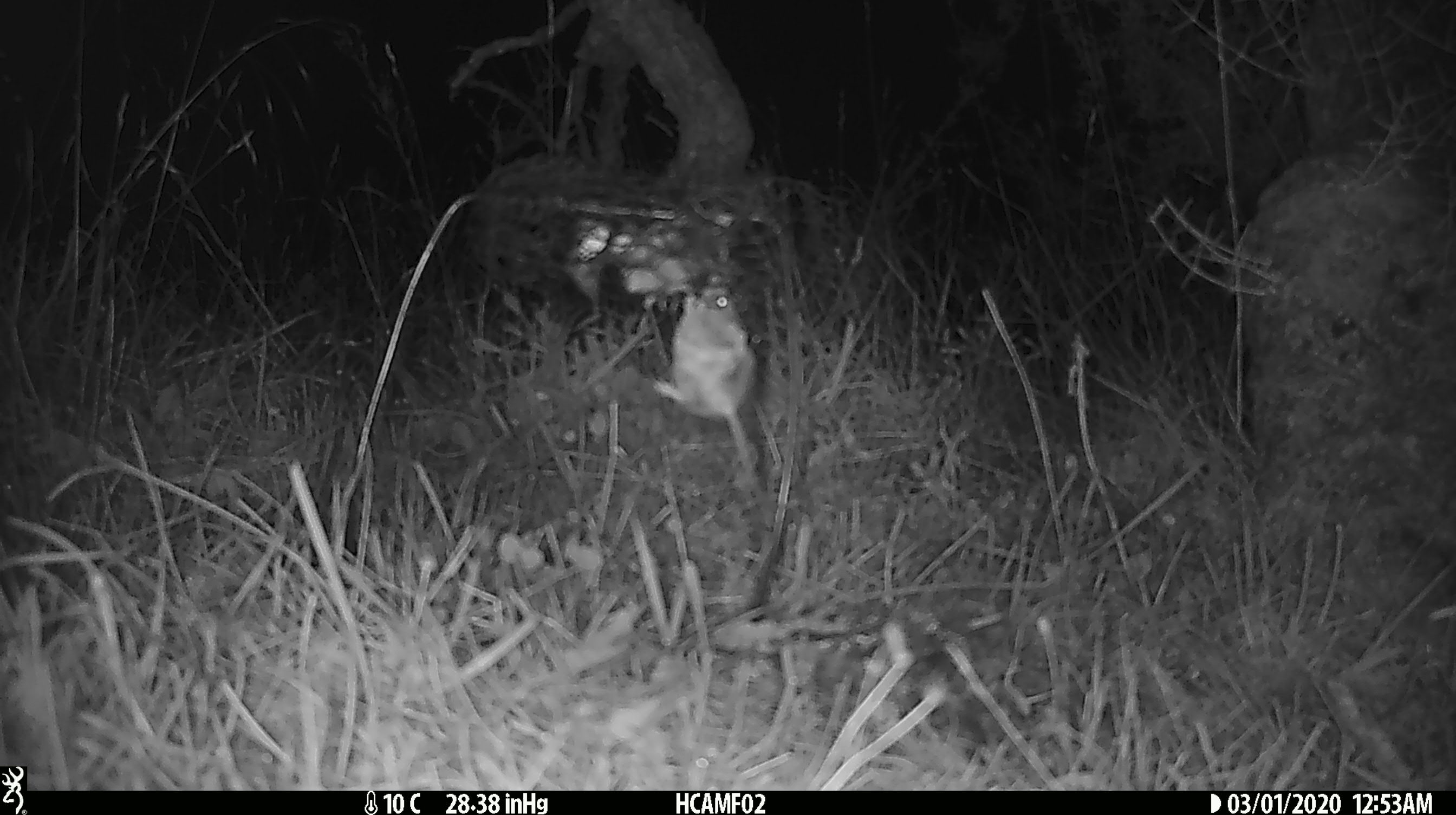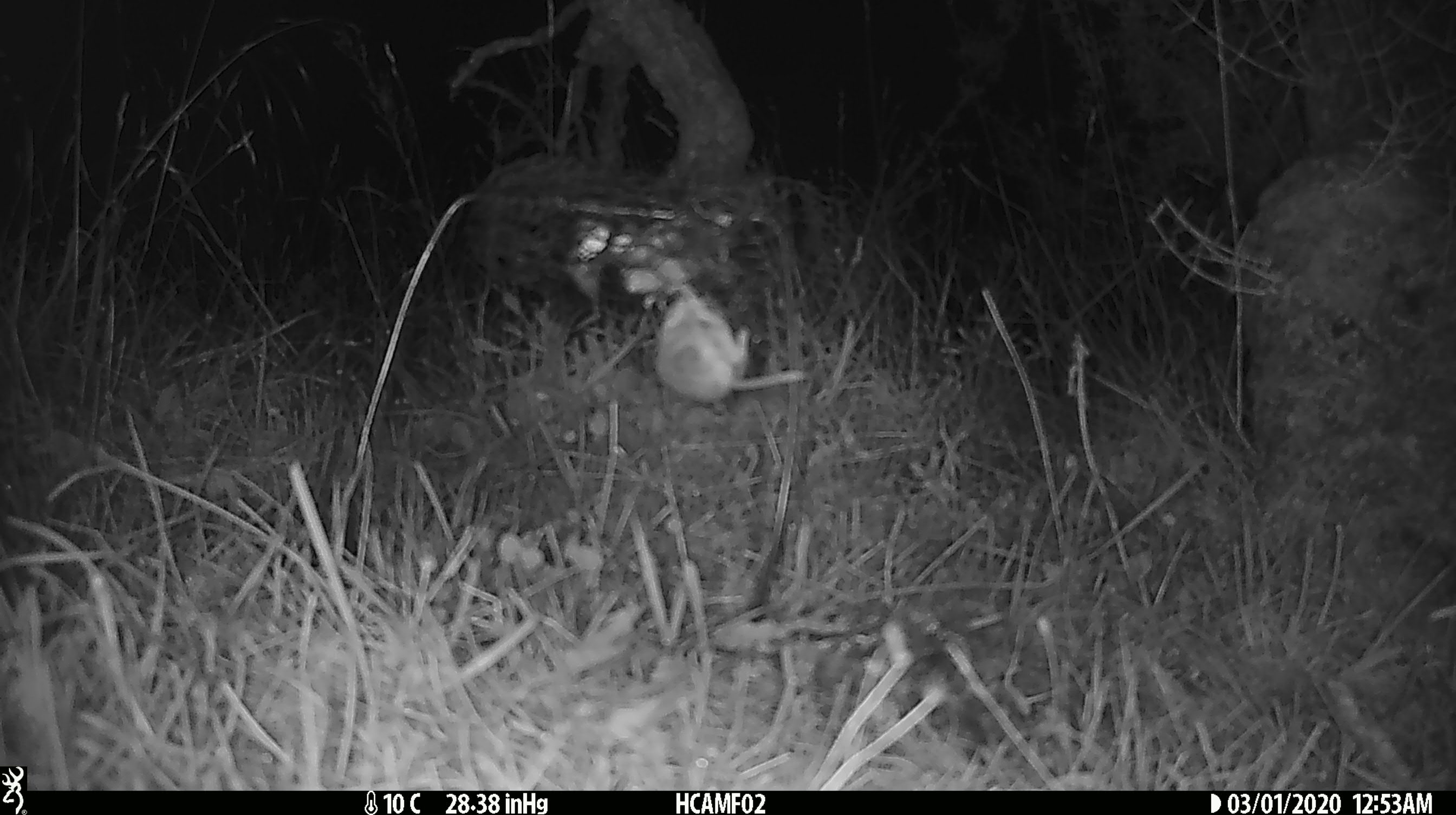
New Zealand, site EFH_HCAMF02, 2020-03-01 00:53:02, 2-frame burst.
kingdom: Animalia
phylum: Chordata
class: Mammalia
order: Rodentia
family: Muridae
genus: Mus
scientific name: Mus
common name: mouse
Mouse (Mus).